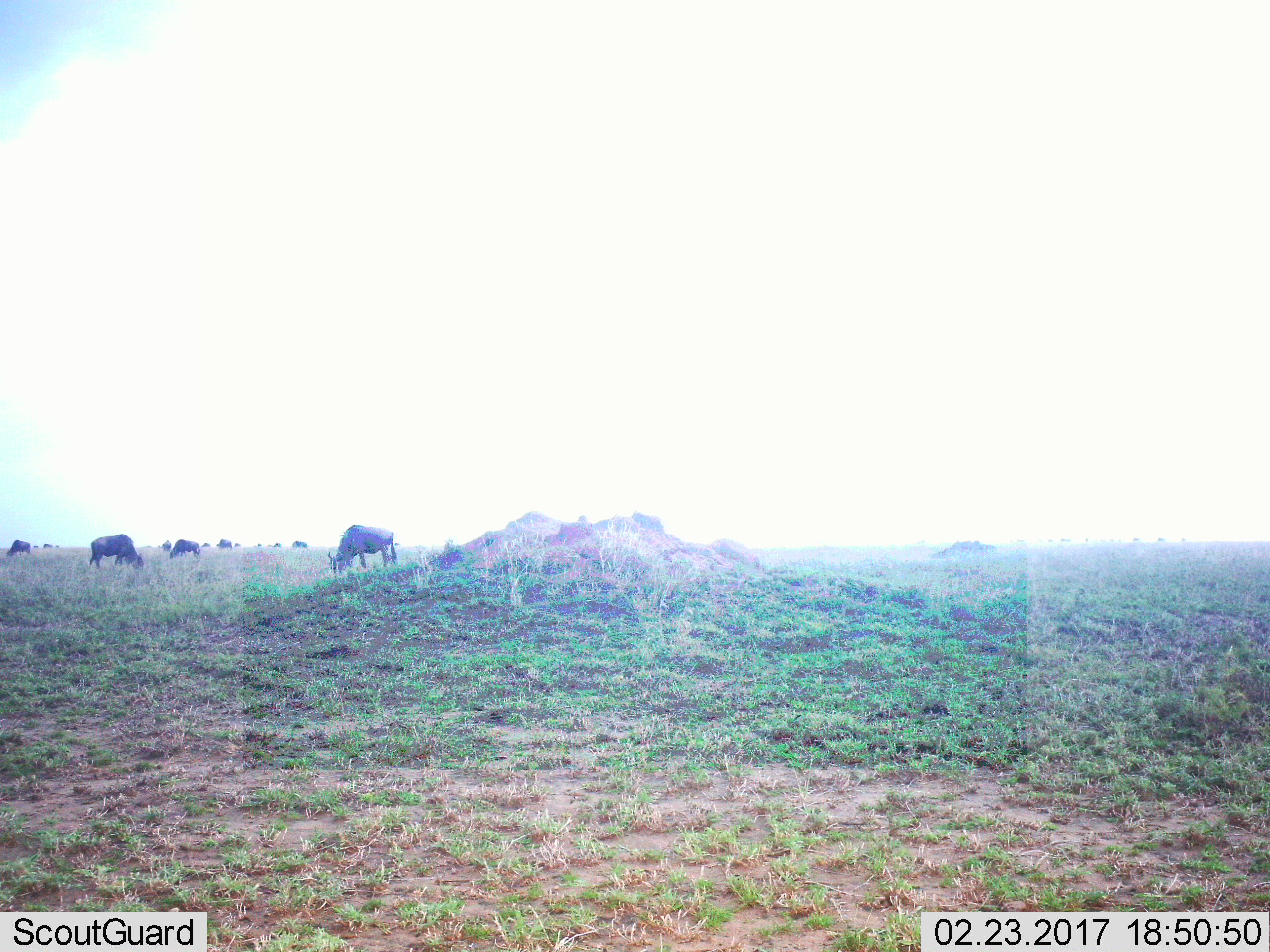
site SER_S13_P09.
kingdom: Animalia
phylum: Chordata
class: Mammalia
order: Artiodactyla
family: Bovidae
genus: Connochaetes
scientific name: Connochaetes taurinus taurinus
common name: blue wildebeest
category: wildebeestblue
Wildebeestblue (blue wildebeest) (Connochaetes taurinus taurinus), count 5. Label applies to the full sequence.